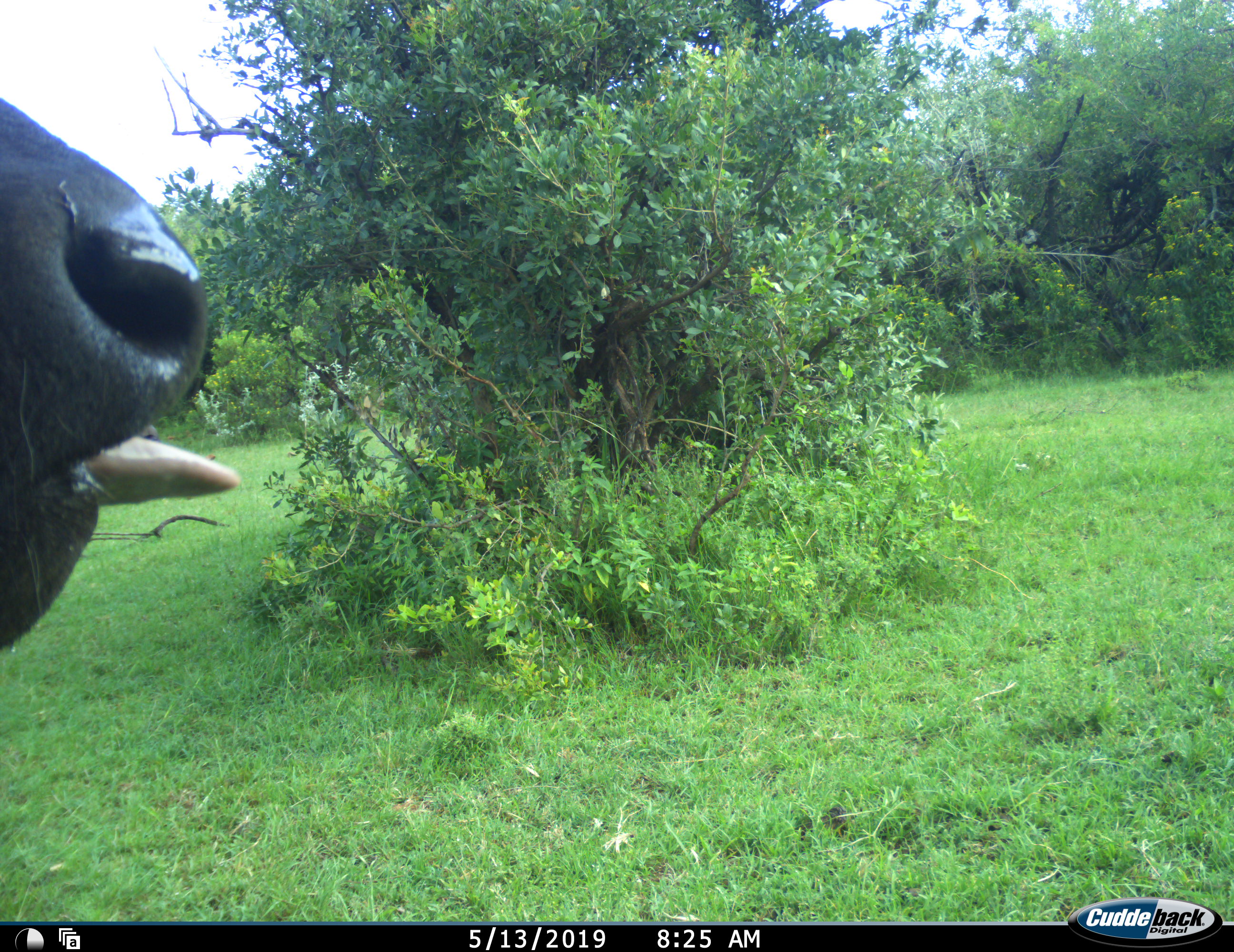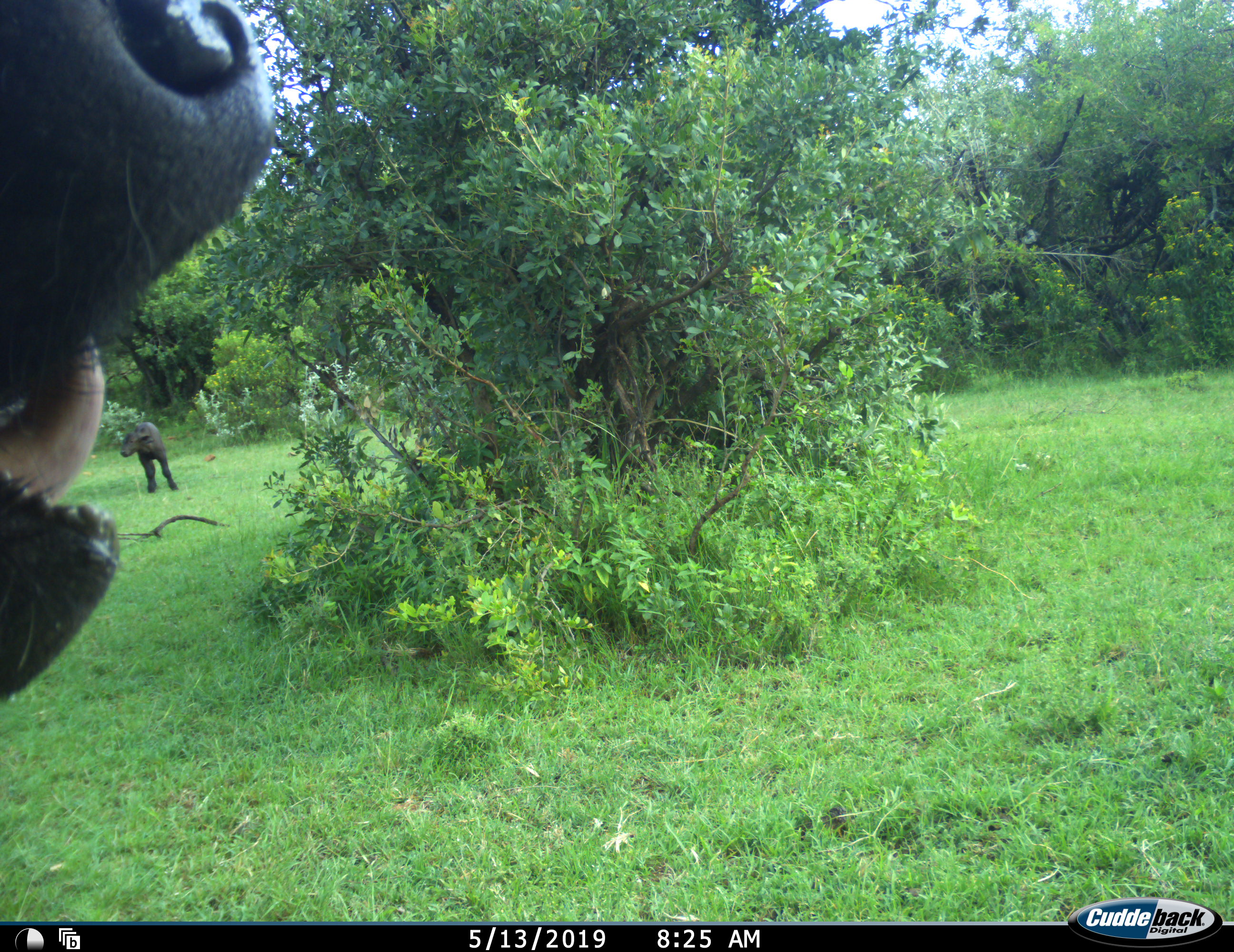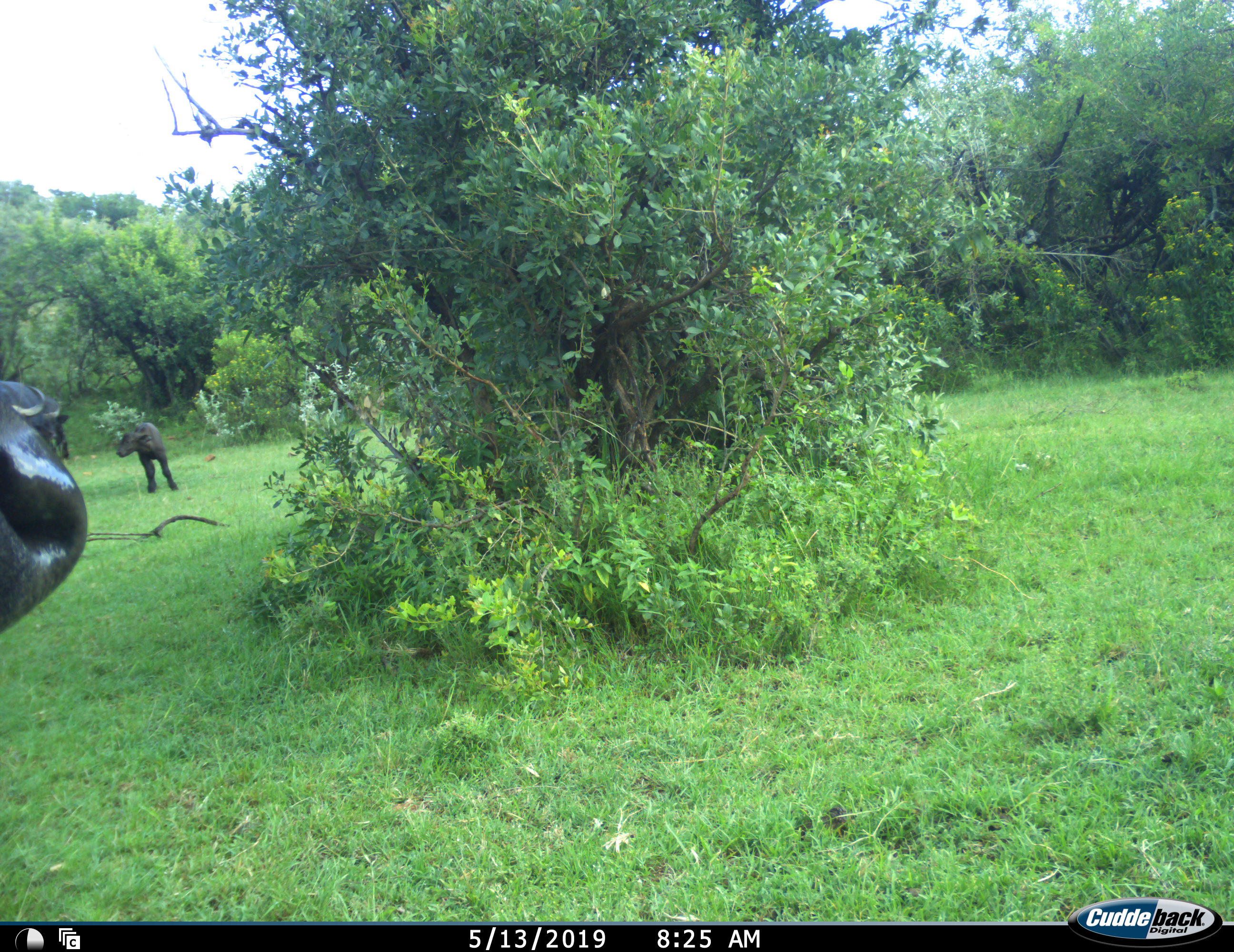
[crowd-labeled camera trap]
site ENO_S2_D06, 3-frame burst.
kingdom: Animalia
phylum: Chordata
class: Mammalia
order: Artiodactyla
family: Bovidae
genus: Syncerus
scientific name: Syncerus caffer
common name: african buffalo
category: buffalo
Buffalo (african buffalo) (Syncerus caffer), count 2. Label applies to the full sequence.